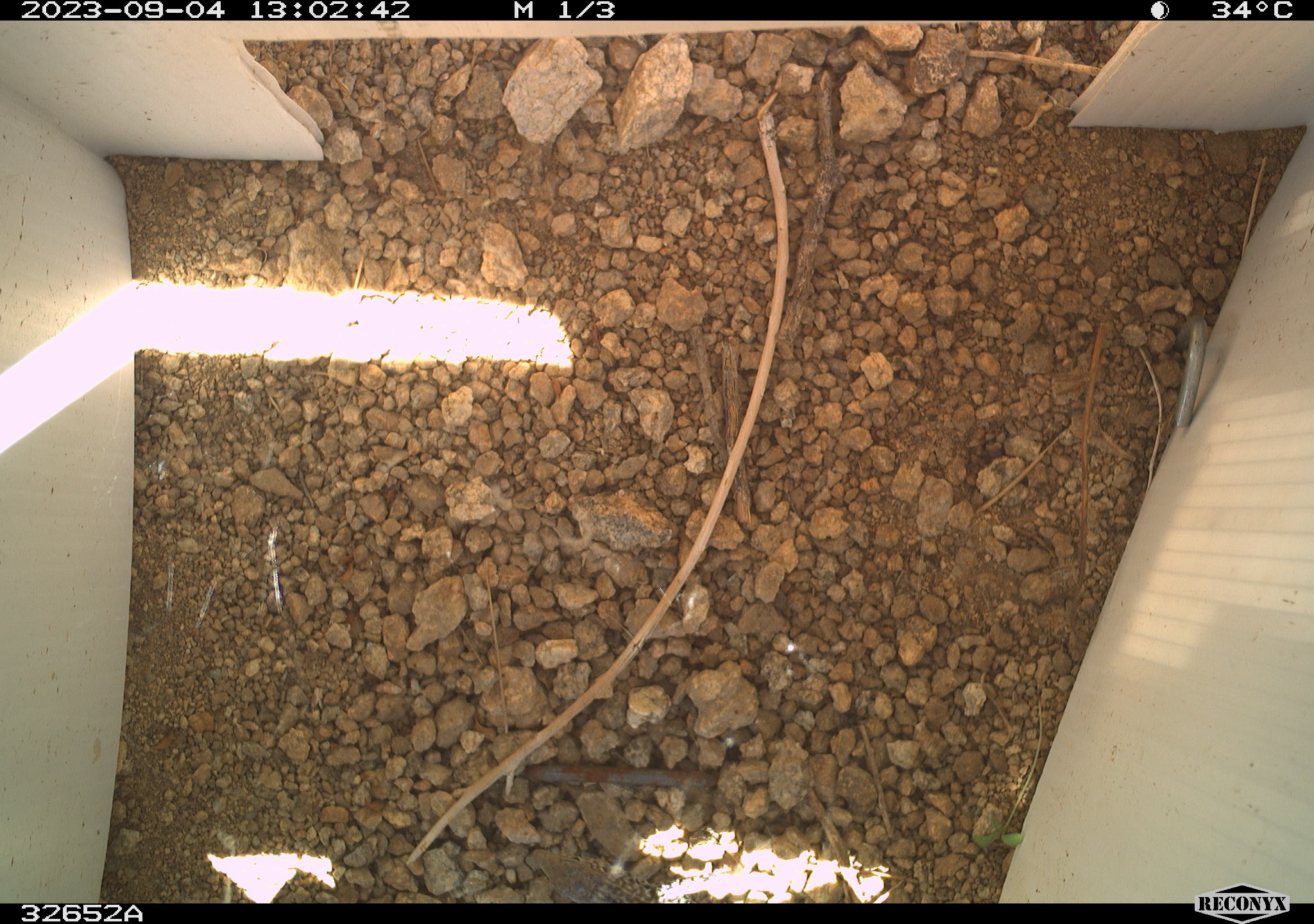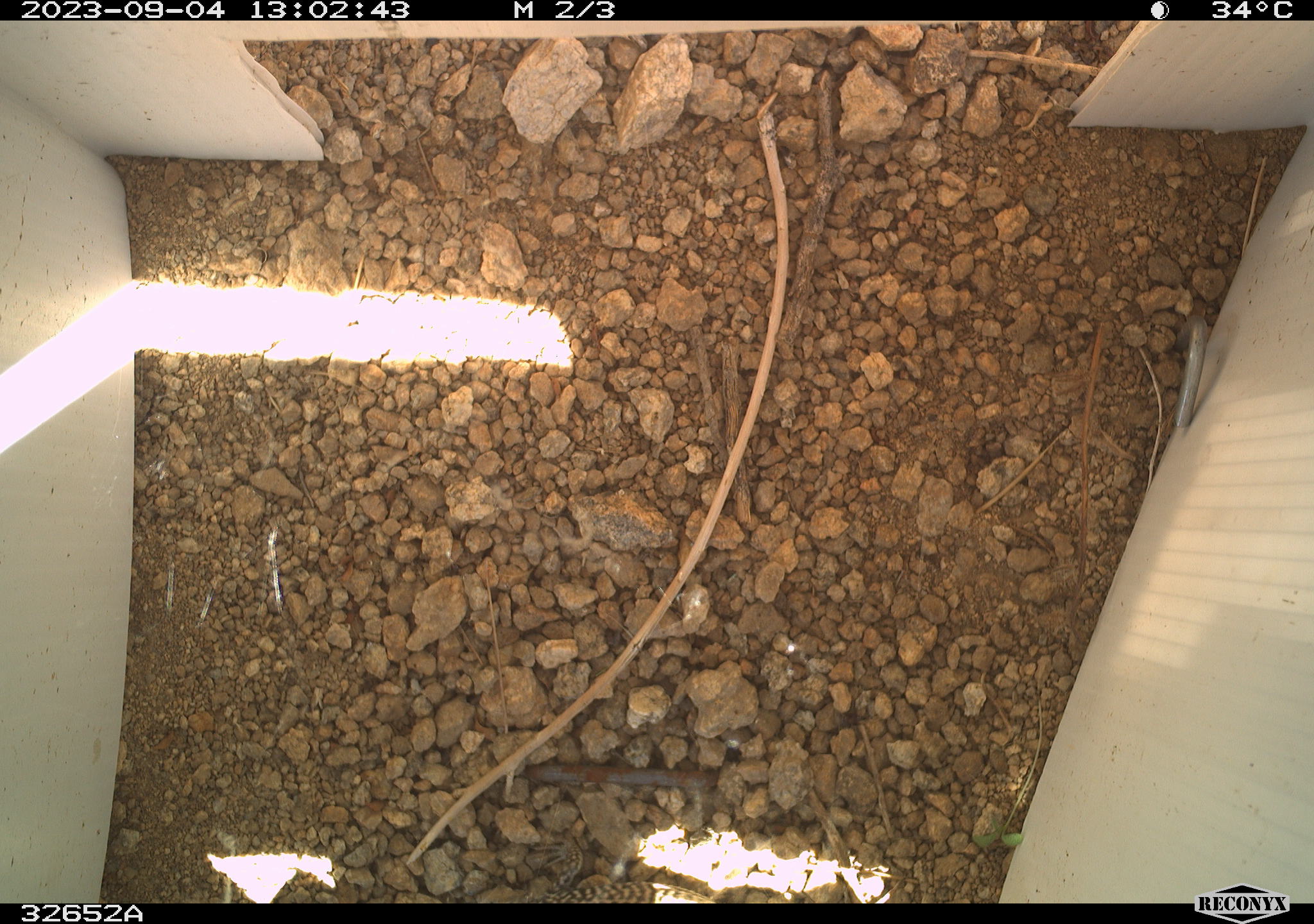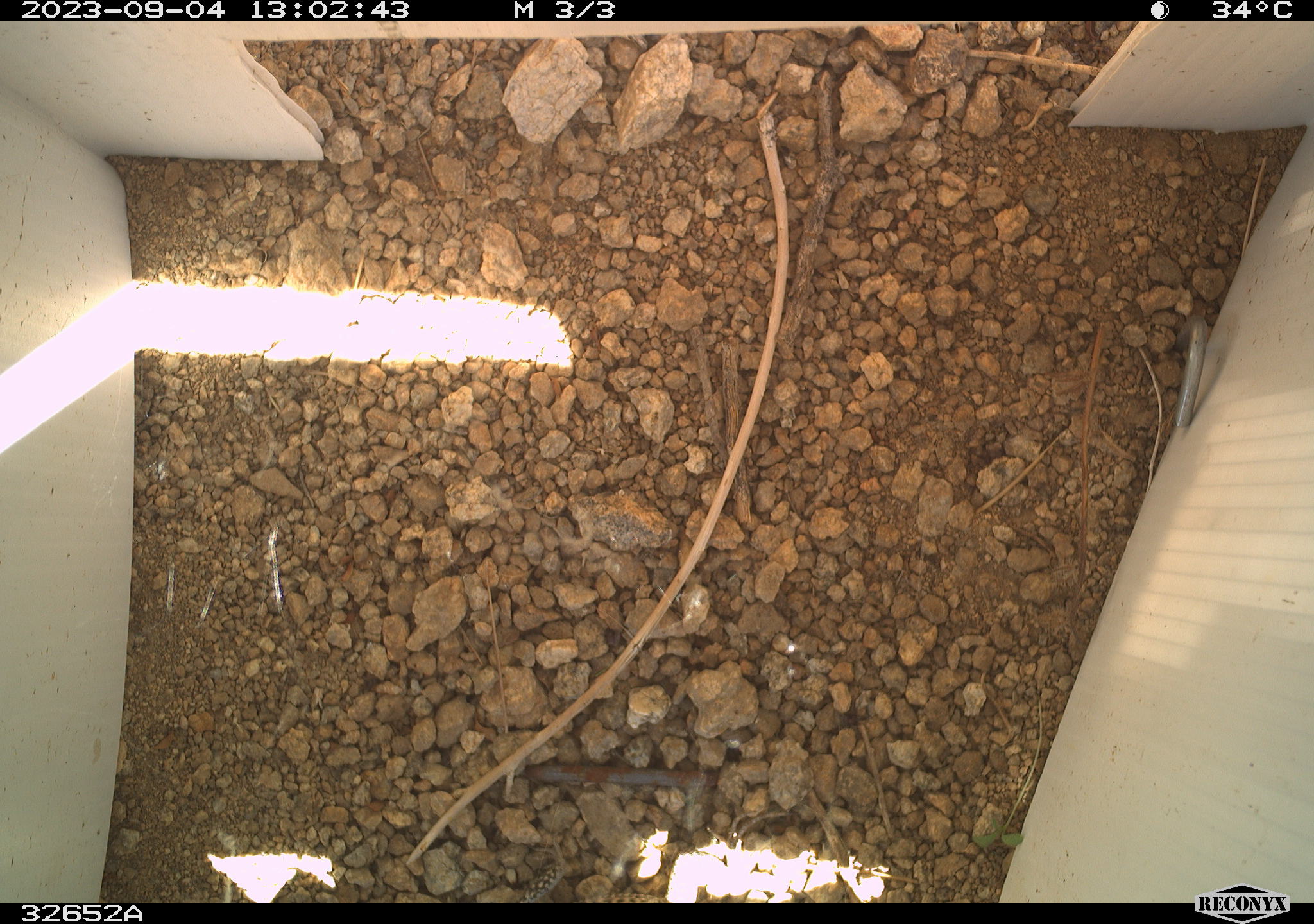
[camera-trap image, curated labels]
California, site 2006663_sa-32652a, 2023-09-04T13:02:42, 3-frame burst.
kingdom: Animalia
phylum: Chordata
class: Reptilia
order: Squamata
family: Teiidae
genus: Aspidoscelis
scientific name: Aspidoscelis tigris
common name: western whiptail